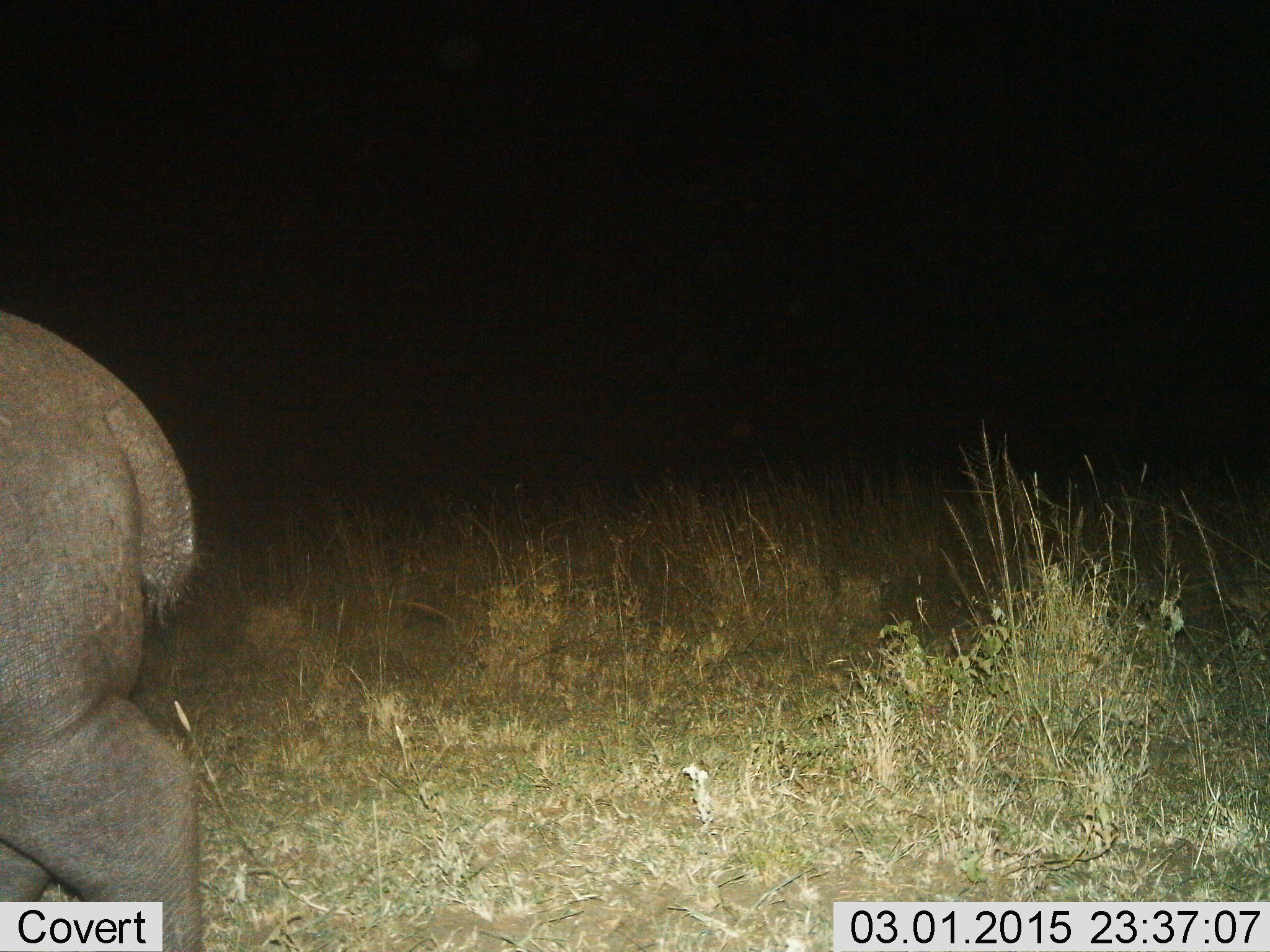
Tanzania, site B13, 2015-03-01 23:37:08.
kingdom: Animalia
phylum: Chordata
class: Mammalia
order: Artiodactyla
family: Hippopotamidae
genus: Hippopotamus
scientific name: Hippopotamus amphibius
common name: hippopotamus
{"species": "hippopotamus (Hippopotamus amphibius)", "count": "1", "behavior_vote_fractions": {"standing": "10%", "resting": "0%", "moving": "90%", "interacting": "0%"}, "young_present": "0%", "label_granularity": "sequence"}